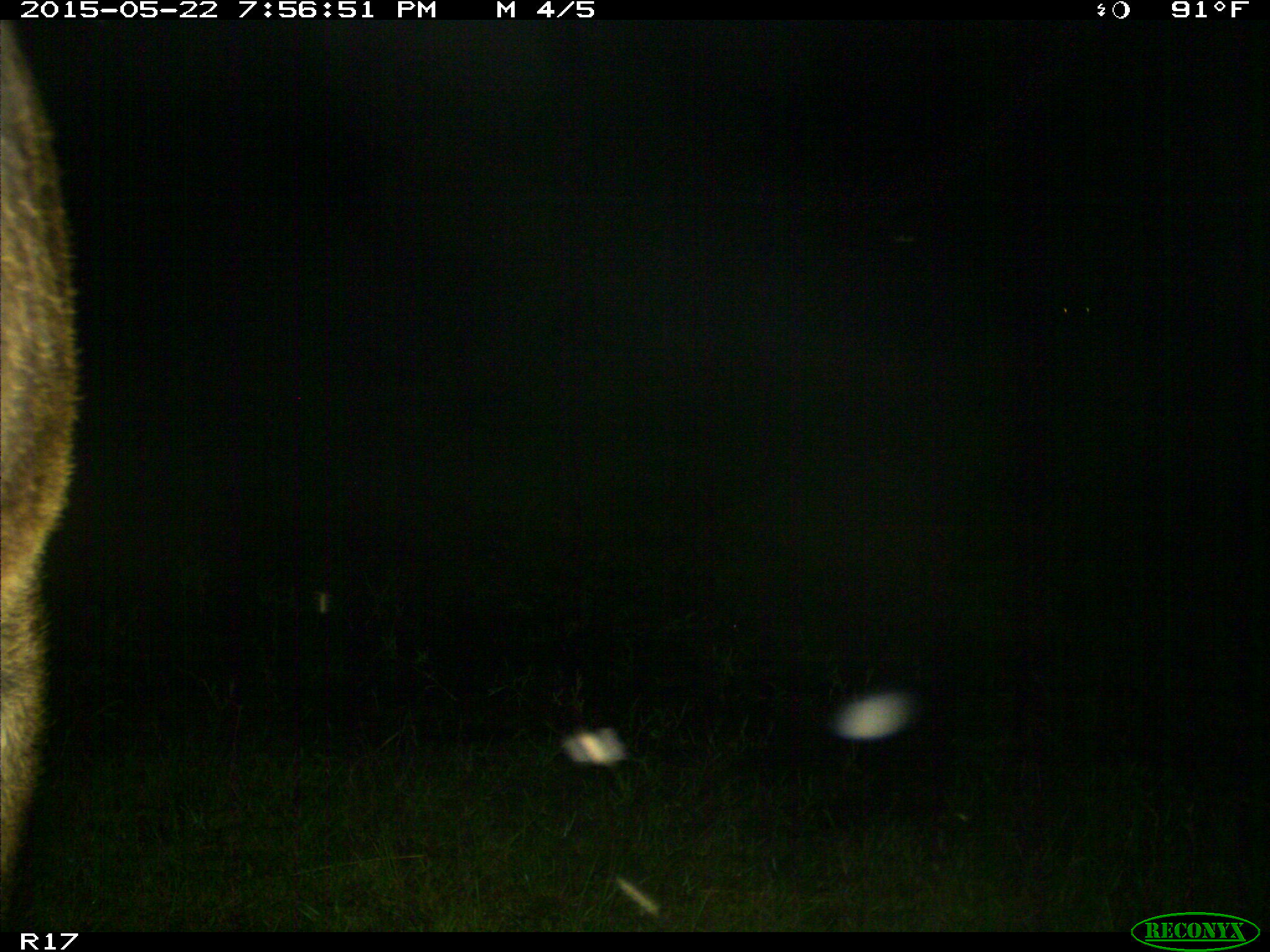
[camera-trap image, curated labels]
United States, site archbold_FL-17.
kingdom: Animalia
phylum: Chordata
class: Mammalia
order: Artiodactyla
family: Bovidae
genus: Bos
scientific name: Bos taurus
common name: domestic cow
Bos taurus (domestic cow).